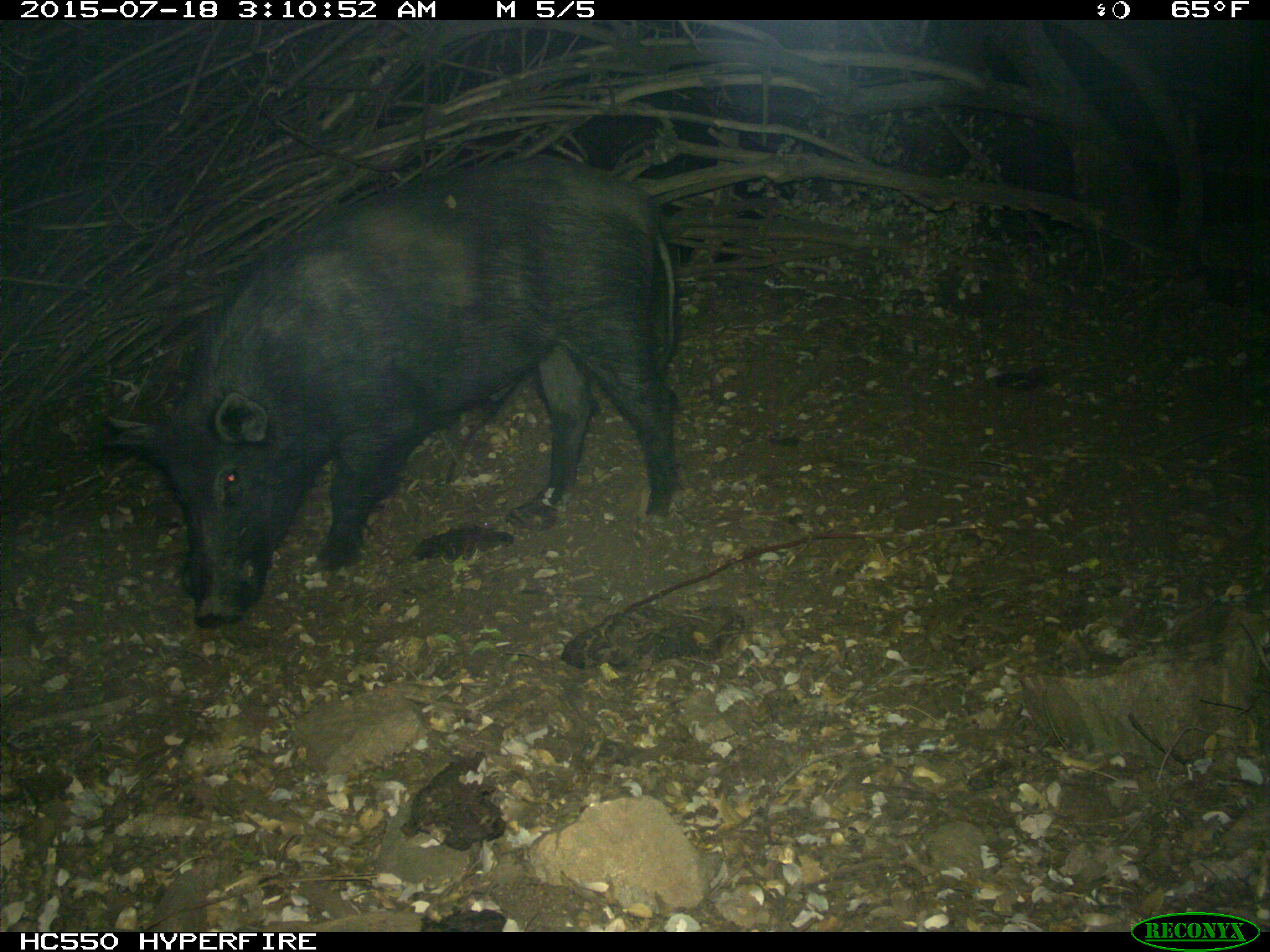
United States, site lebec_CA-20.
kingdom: Animalia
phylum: Chordata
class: Mammalia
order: Artiodactyla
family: Suidae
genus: Sus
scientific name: Sus scrofa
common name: wild boar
Sus scrofa (wild boar).